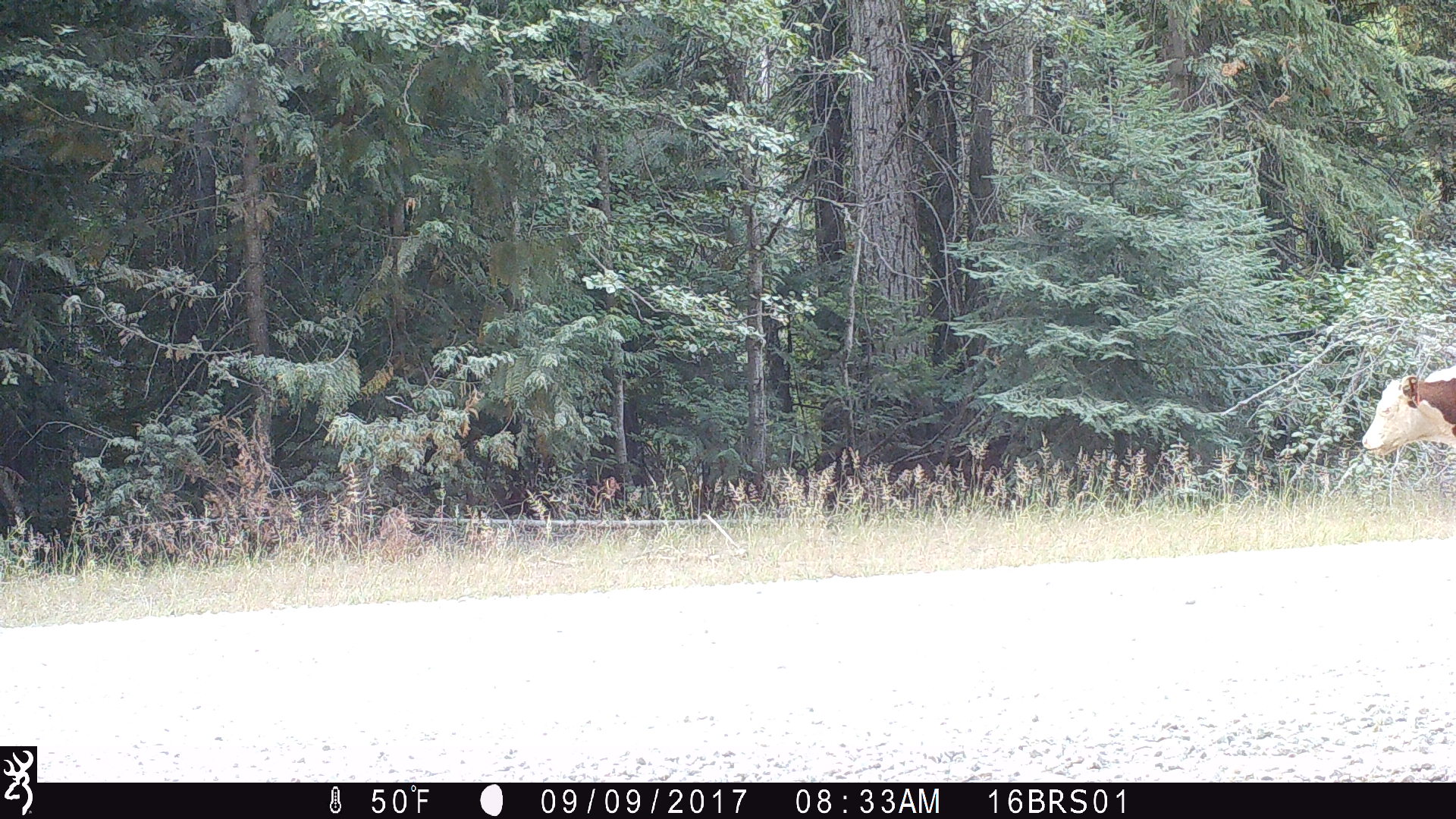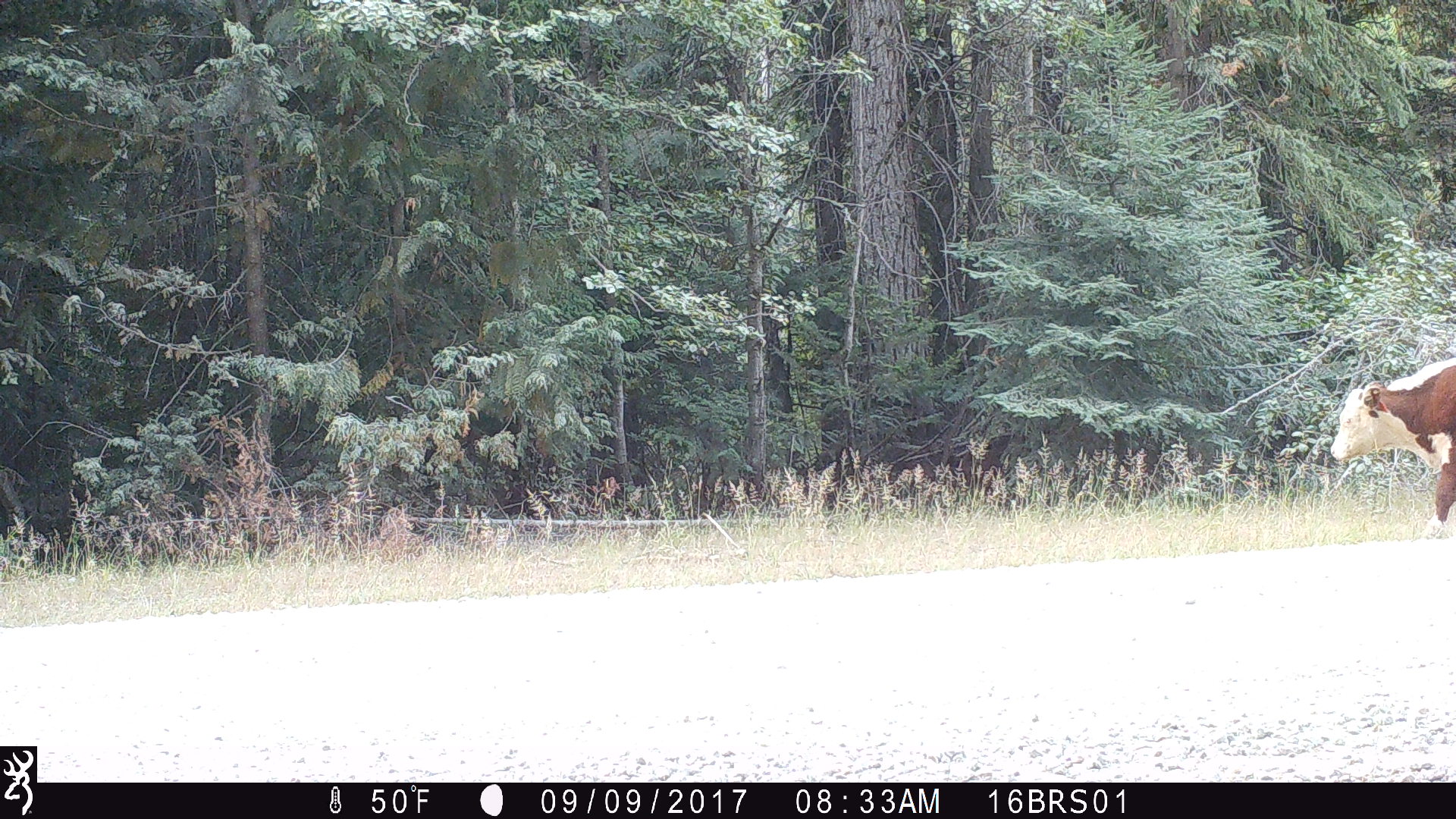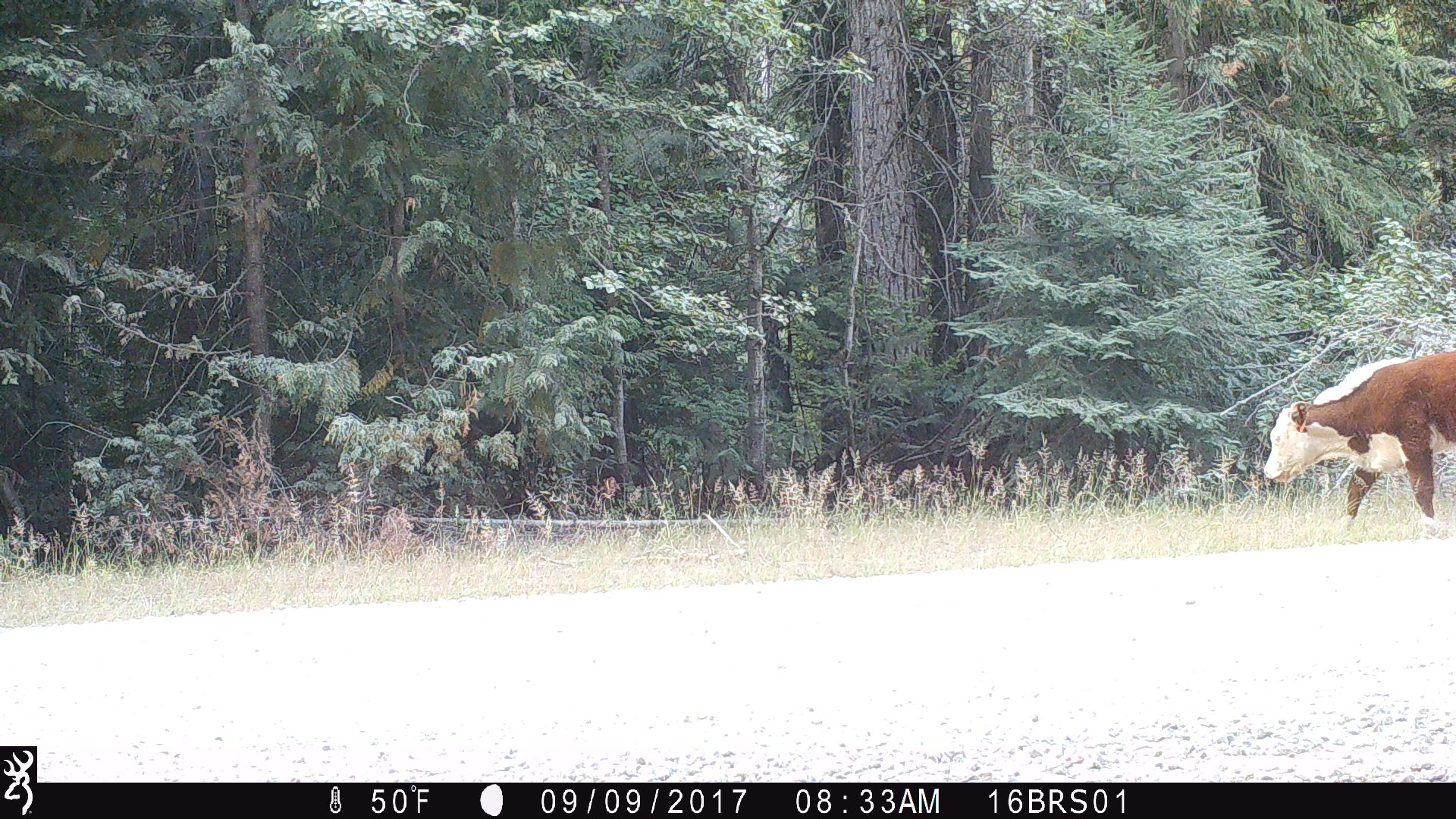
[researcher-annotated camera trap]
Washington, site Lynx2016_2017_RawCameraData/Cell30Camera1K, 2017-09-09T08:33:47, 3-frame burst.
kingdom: Animalia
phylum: Chordata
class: Mammalia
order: Artiodactyla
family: Bovidae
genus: Bos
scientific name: Bos taurus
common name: domestic cattle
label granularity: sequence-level